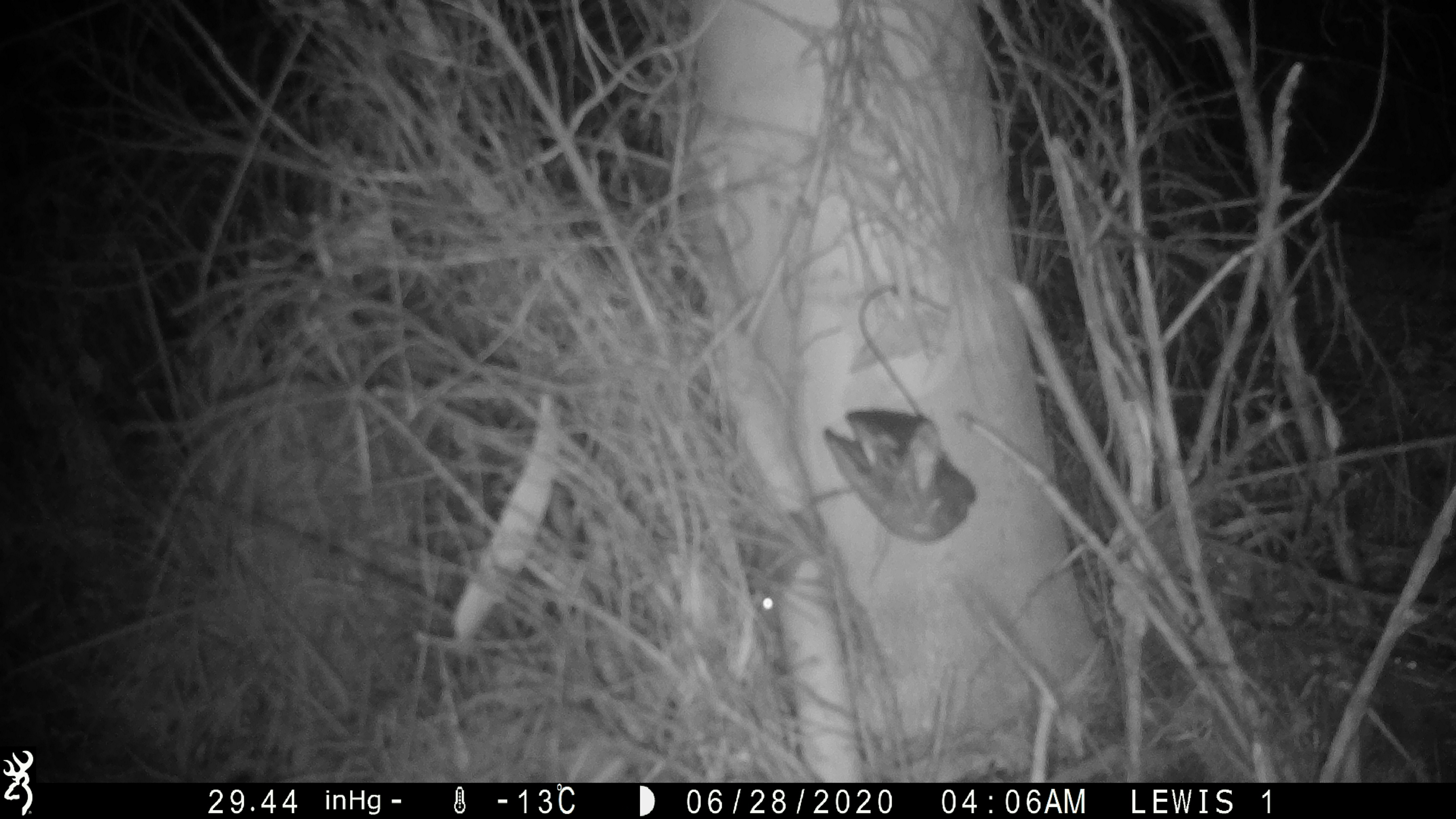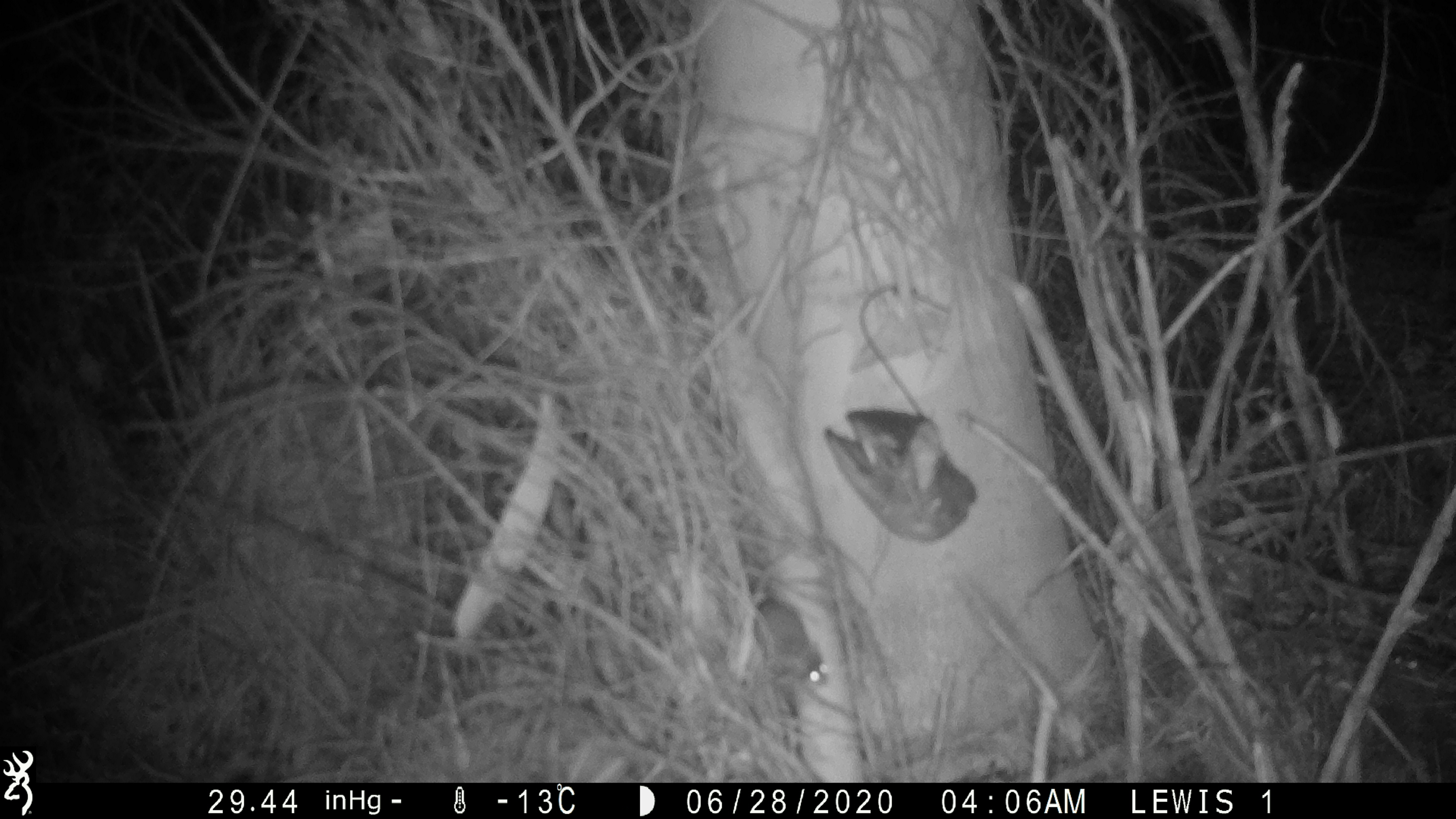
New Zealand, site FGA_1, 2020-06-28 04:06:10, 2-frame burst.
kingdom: Animalia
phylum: Chordata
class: Mammalia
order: Rodentia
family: Muridae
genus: Mus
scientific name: Mus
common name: mouse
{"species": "mouse (Mus)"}